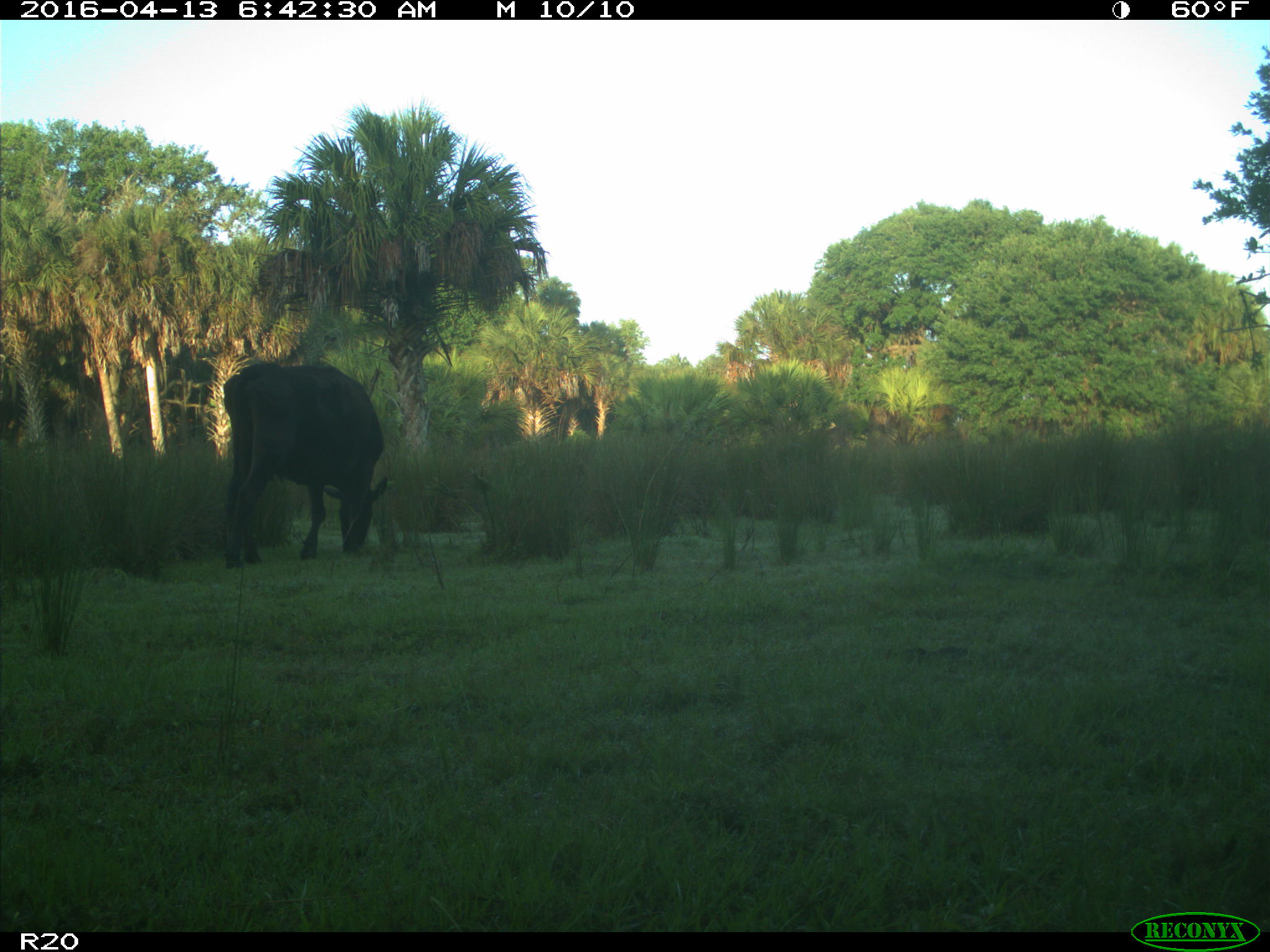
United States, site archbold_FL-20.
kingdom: Animalia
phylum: Chordata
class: Mammalia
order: Artiodactyla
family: Bovidae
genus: Bos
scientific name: Bos taurus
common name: domestic cow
Bos taurus (domestic cow).